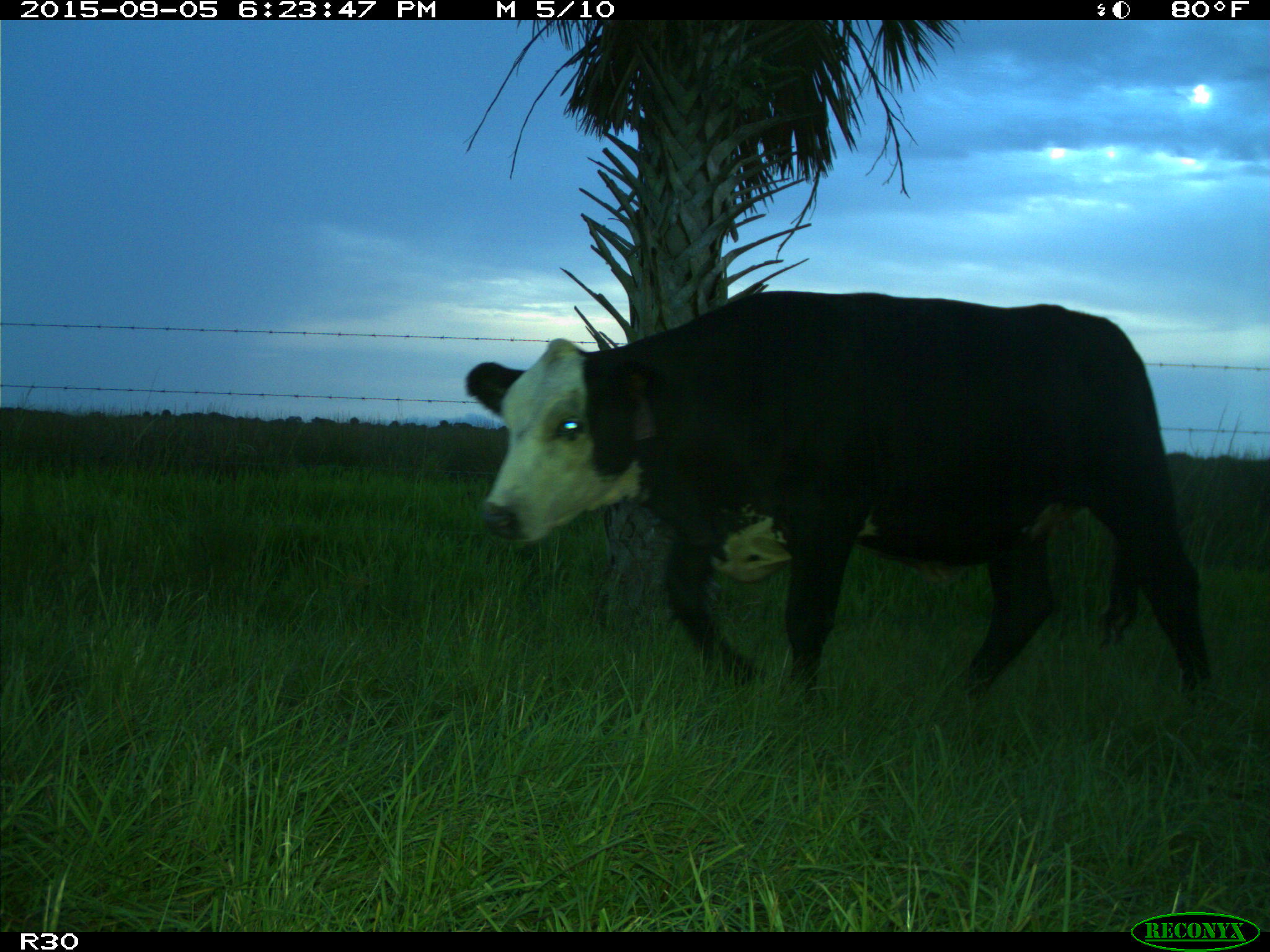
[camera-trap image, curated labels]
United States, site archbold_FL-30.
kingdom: Animalia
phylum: Chordata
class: Mammalia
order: Artiodactyla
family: Bovidae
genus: Bos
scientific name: Bos taurus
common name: domestic cow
Bos taurus (domestic cow).